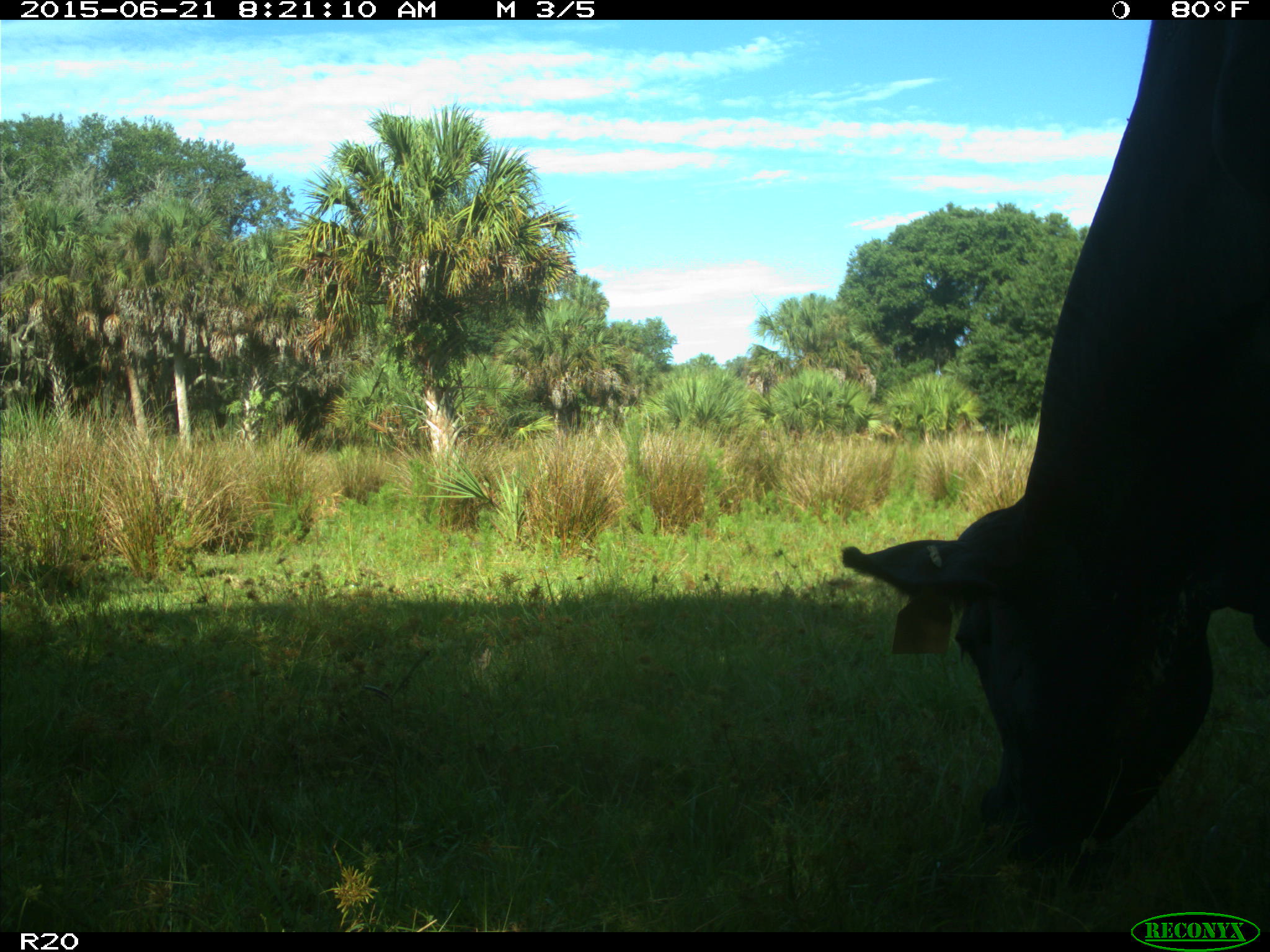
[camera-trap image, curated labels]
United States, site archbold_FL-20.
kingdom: Animalia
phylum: Chordata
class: Mammalia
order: Artiodactyla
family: Bovidae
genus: Bos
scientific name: Bos taurus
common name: domestic cow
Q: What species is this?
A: Bos taurus (domestic cow).